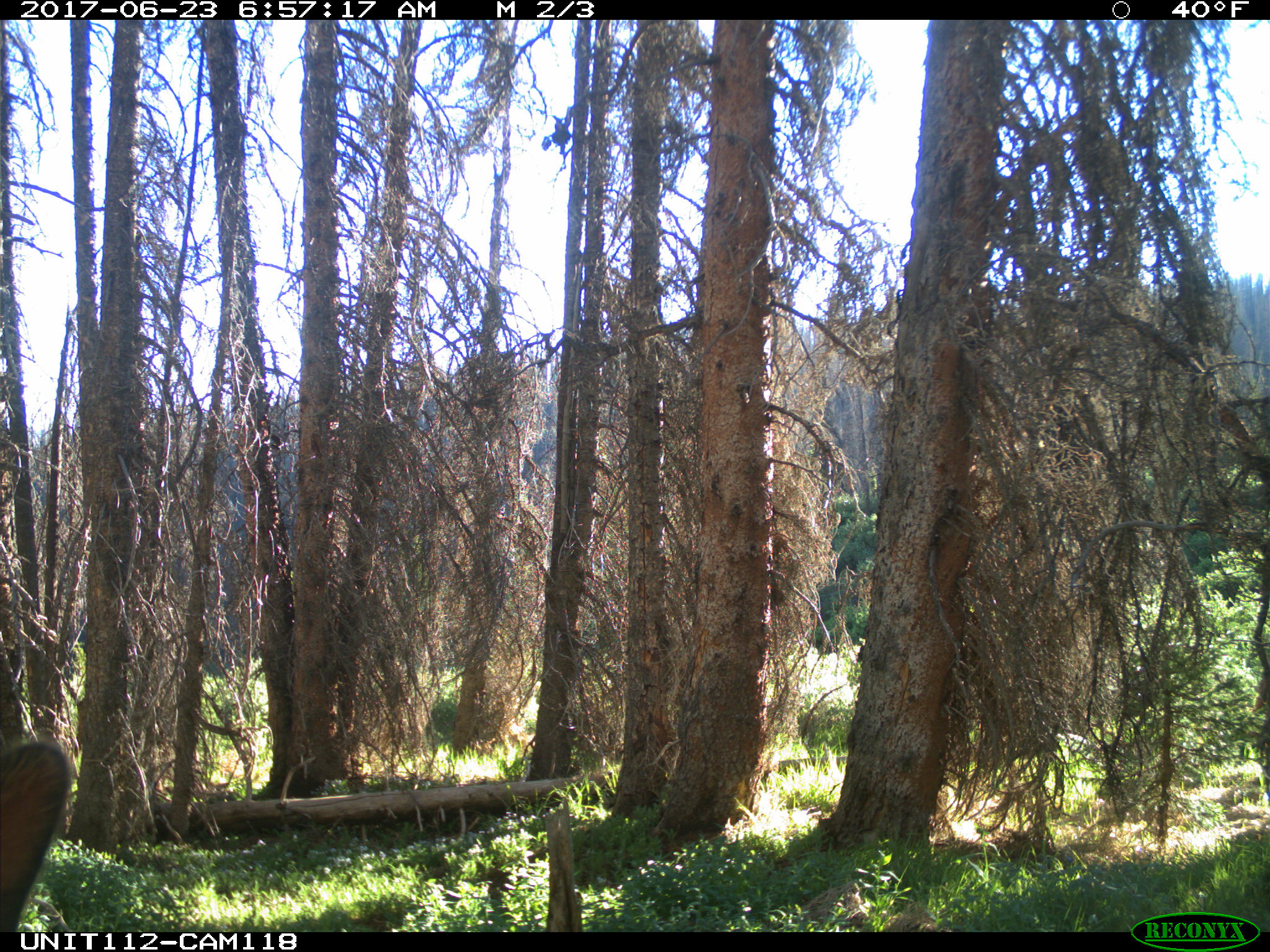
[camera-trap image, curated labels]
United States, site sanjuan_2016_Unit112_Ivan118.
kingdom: Animalia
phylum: Chordata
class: Mammalia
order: Artiodactyla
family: Cervidae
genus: Cervus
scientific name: Cervus elaphus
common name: red deer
Cervus elaphus (red deer).